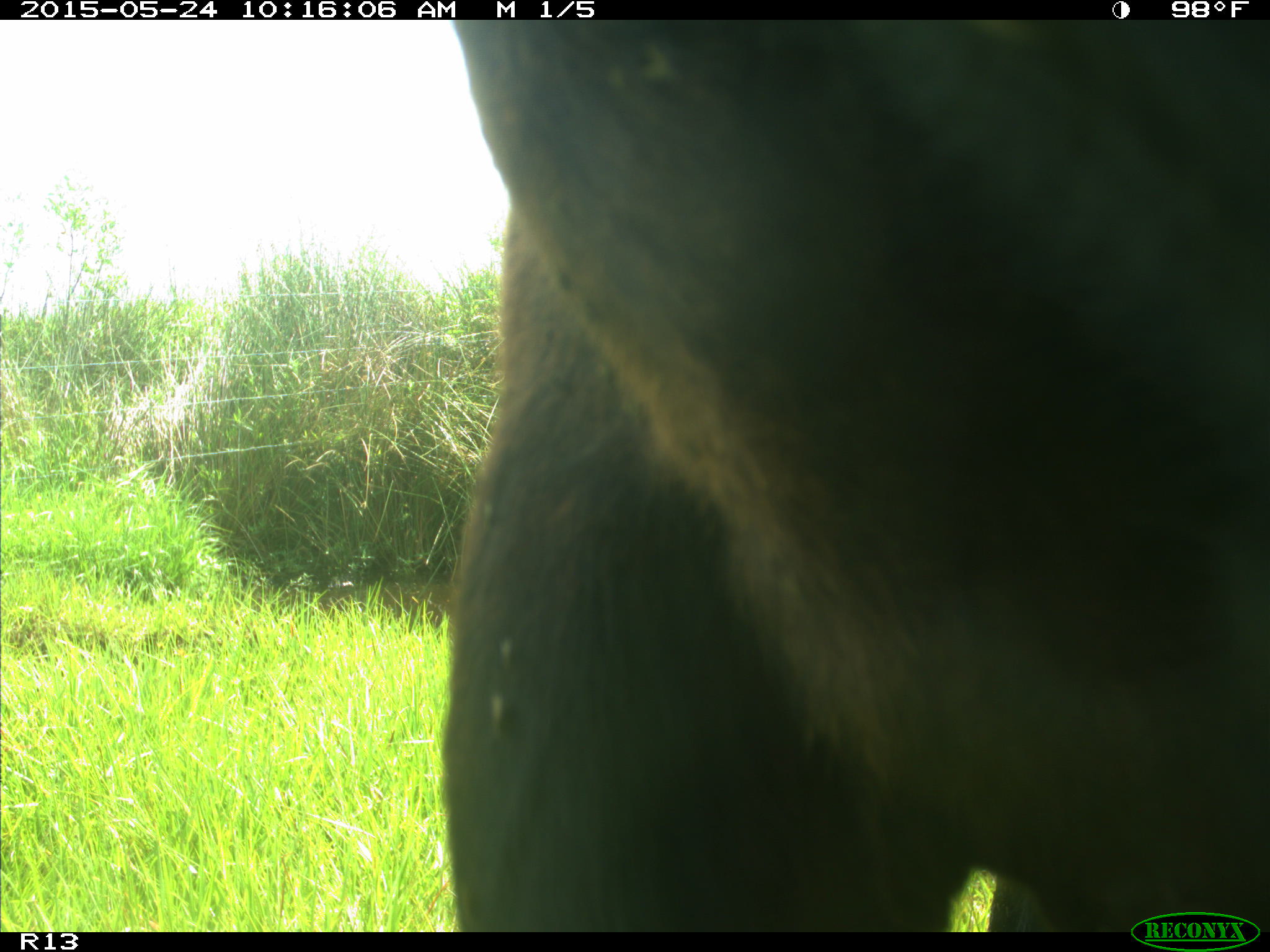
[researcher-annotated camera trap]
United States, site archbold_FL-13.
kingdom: Animalia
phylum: Chordata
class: Mammalia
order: Artiodactyla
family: Bovidae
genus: Bos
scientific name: Bos taurus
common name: domestic cow